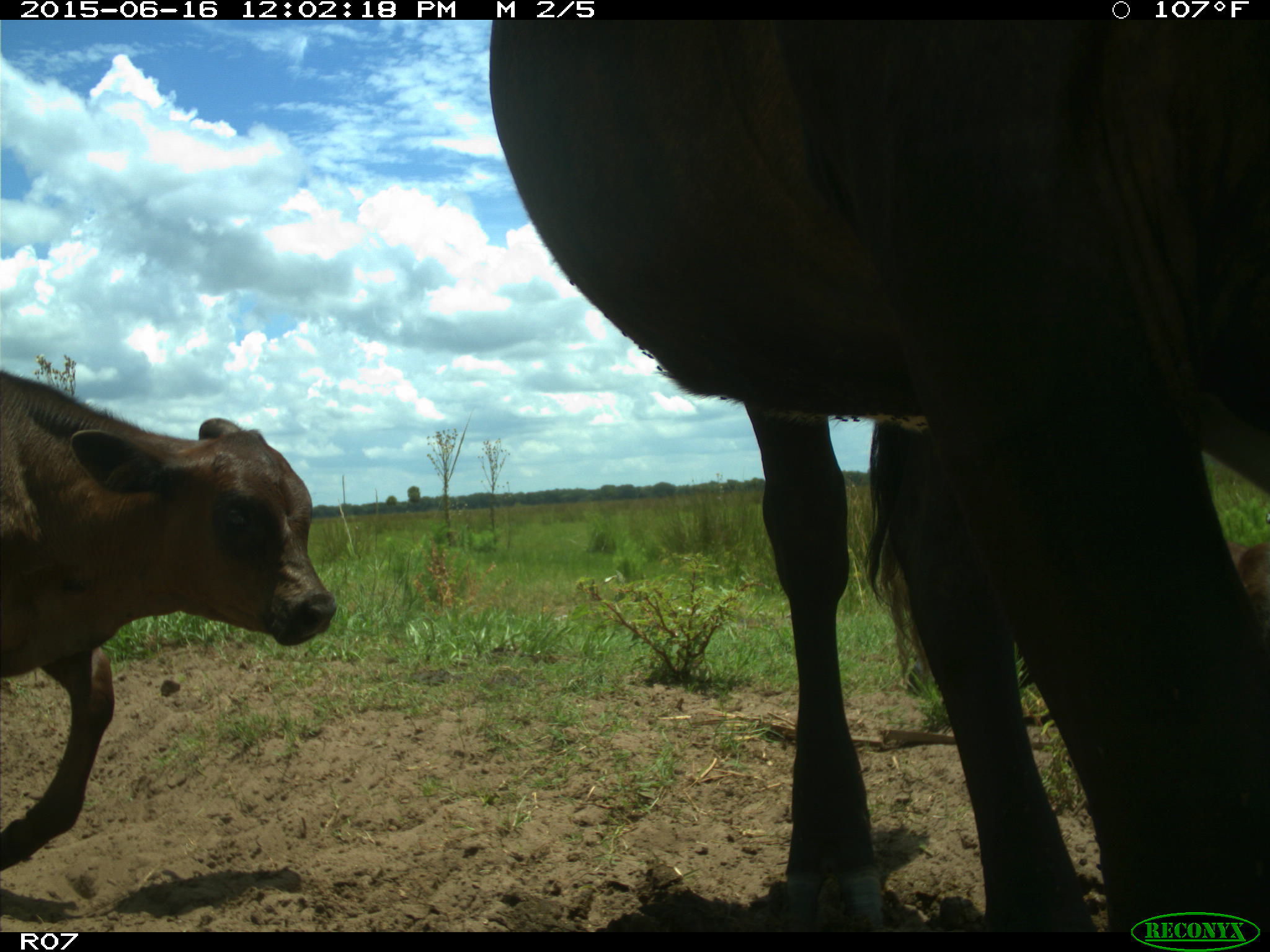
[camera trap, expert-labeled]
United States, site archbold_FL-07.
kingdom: Animalia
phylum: Chordata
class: Mammalia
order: Artiodactyla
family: Bovidae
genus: Bos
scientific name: Bos taurus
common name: domestic cow